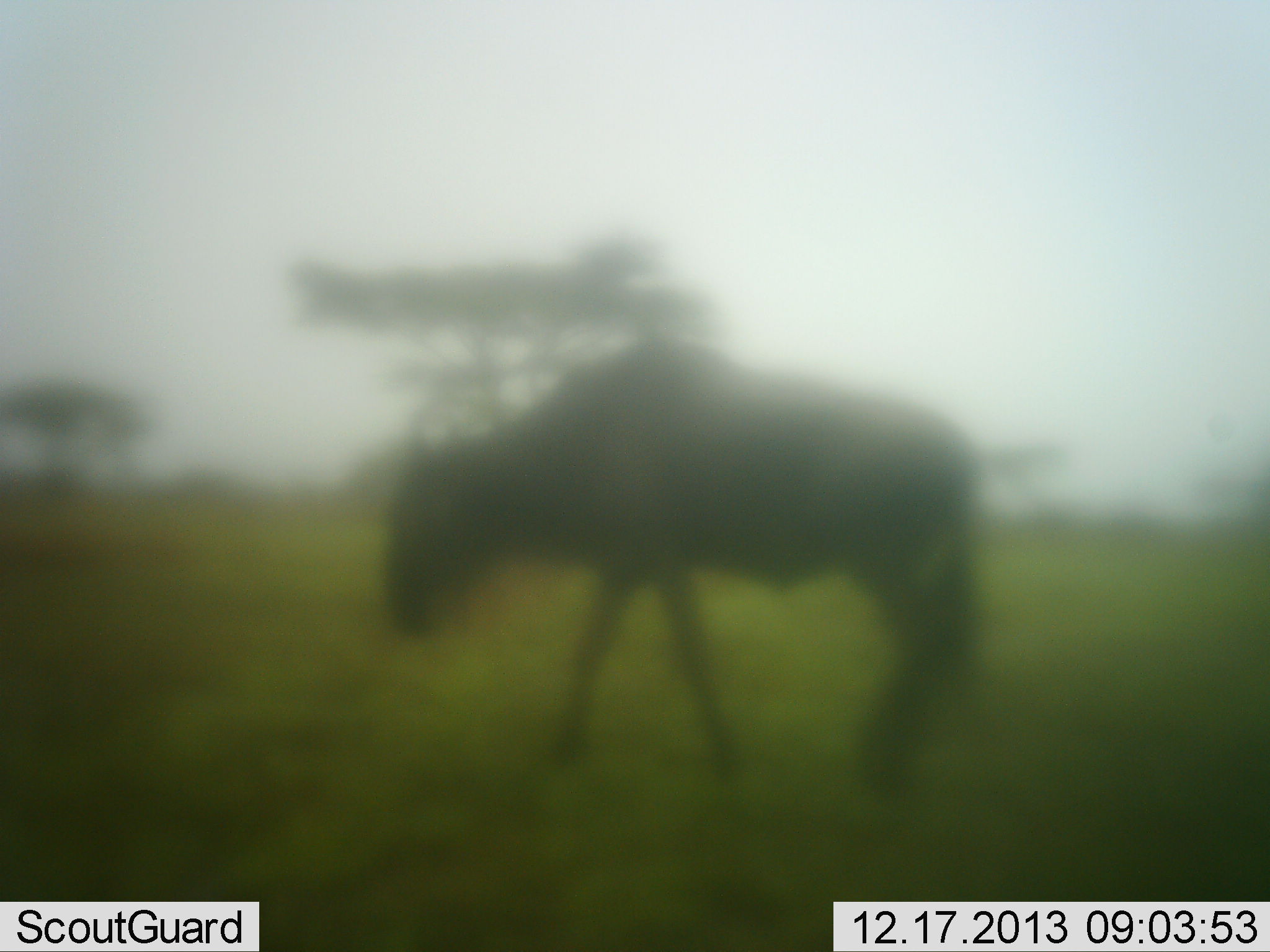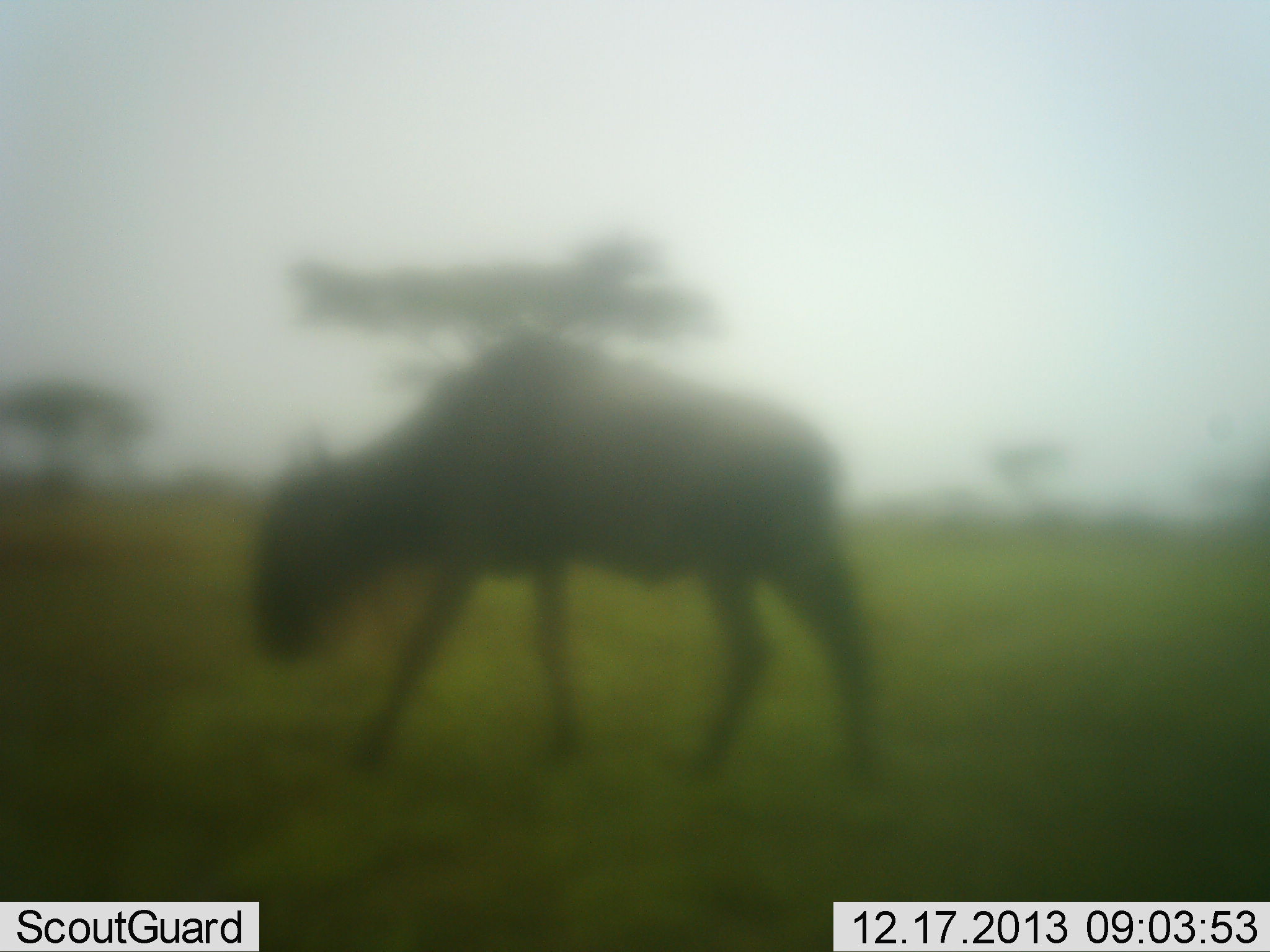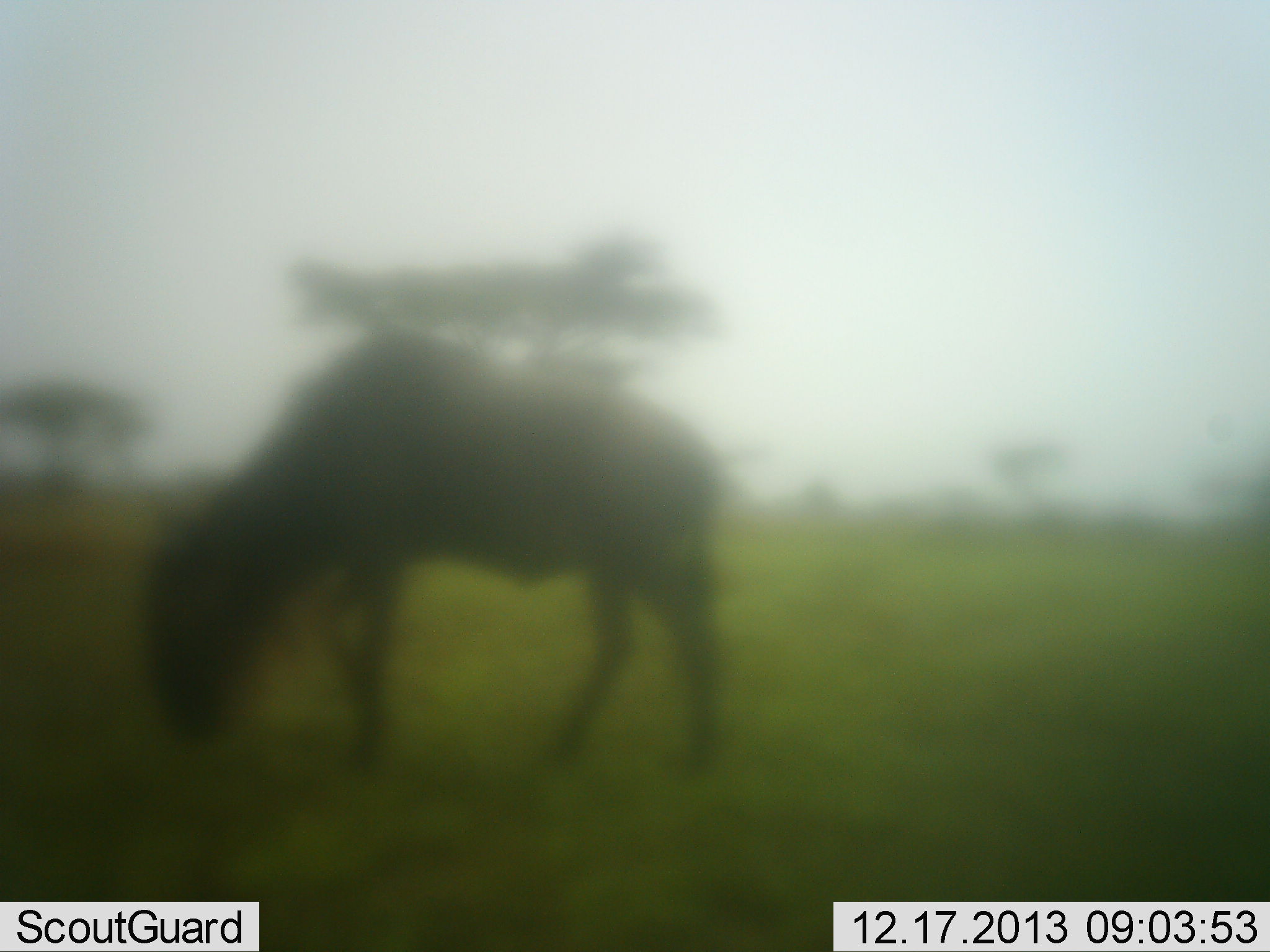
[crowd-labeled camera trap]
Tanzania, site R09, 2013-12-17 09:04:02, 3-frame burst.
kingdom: Animalia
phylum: Chordata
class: Mammalia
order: Artiodactyla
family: Bovidae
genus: Connochaetes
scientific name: Connochaetes taurinus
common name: blue wildebeest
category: wildebeest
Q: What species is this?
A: Wildebeest (blue wildebeest) (Connochaetes taurinus).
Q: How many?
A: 1.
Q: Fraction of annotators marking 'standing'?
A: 10%.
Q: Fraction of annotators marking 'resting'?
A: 0%.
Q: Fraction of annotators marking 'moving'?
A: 80%.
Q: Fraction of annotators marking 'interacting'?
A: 0%.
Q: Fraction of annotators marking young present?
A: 0%.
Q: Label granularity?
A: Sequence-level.